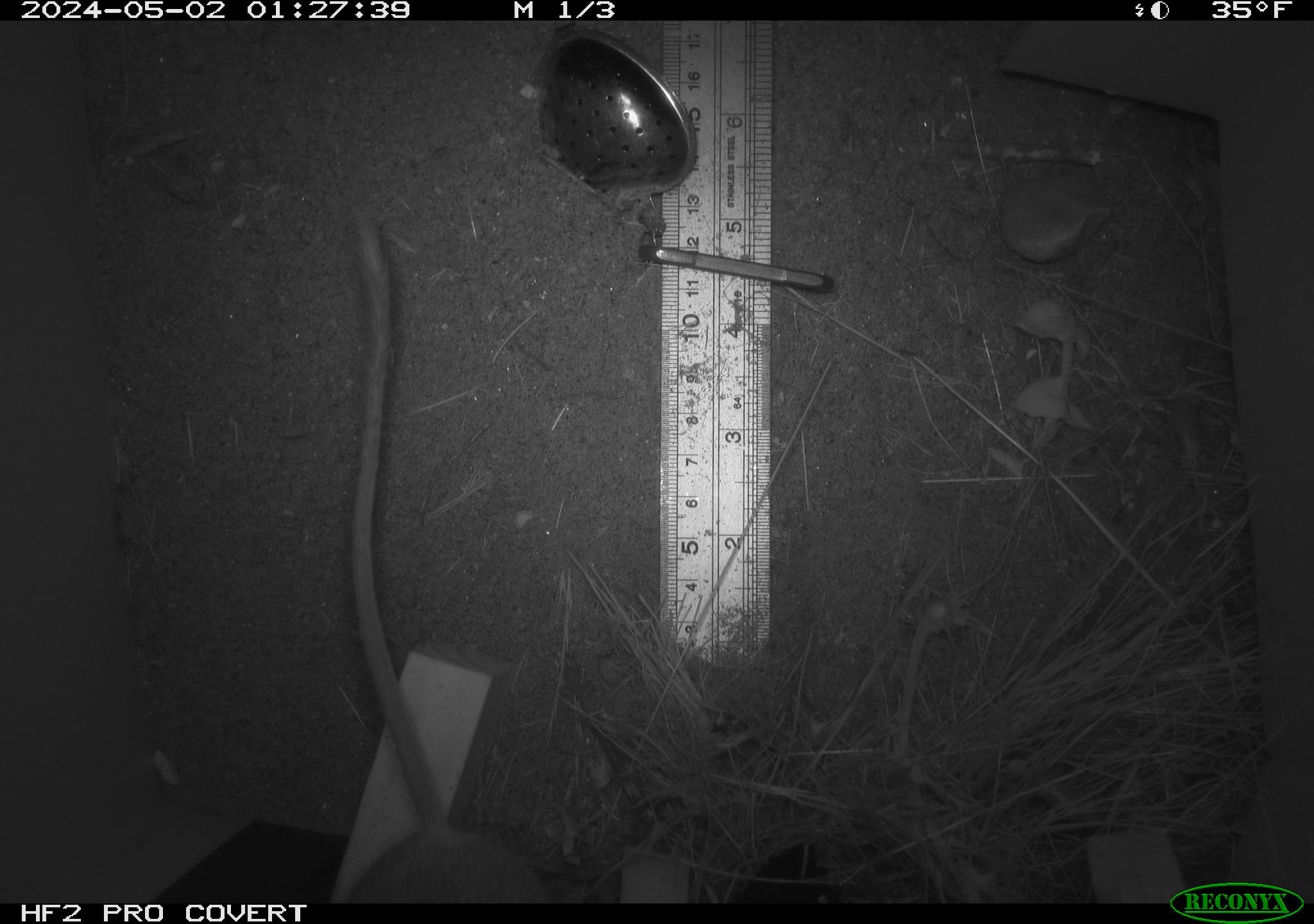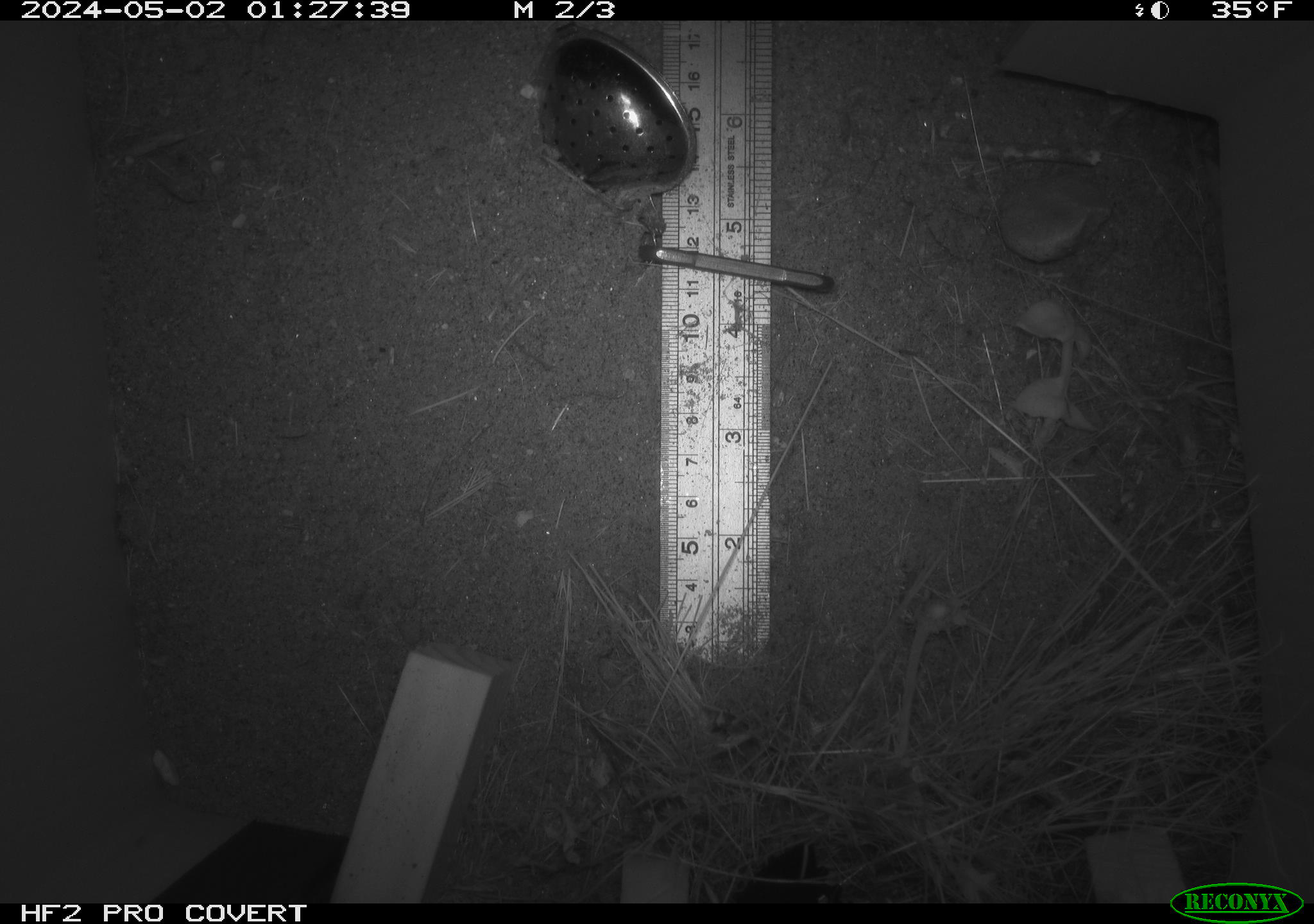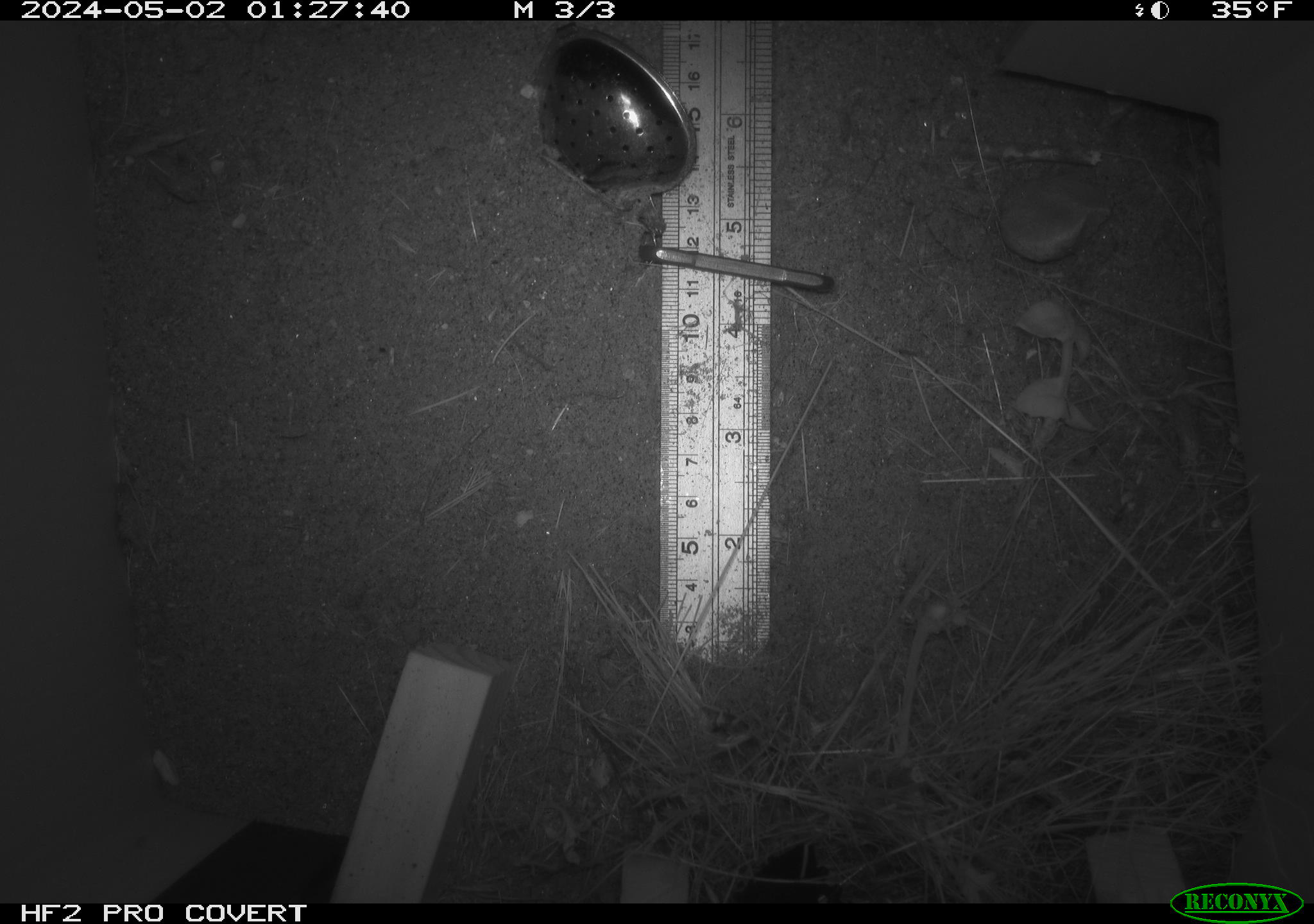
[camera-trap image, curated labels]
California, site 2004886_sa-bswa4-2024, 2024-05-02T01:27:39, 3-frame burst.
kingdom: Animalia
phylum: Chordata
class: Mammalia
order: Rodentia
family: Heteromyidae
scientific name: Heteromyidae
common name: kangaroo rats and pocket mice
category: heteromyidae family